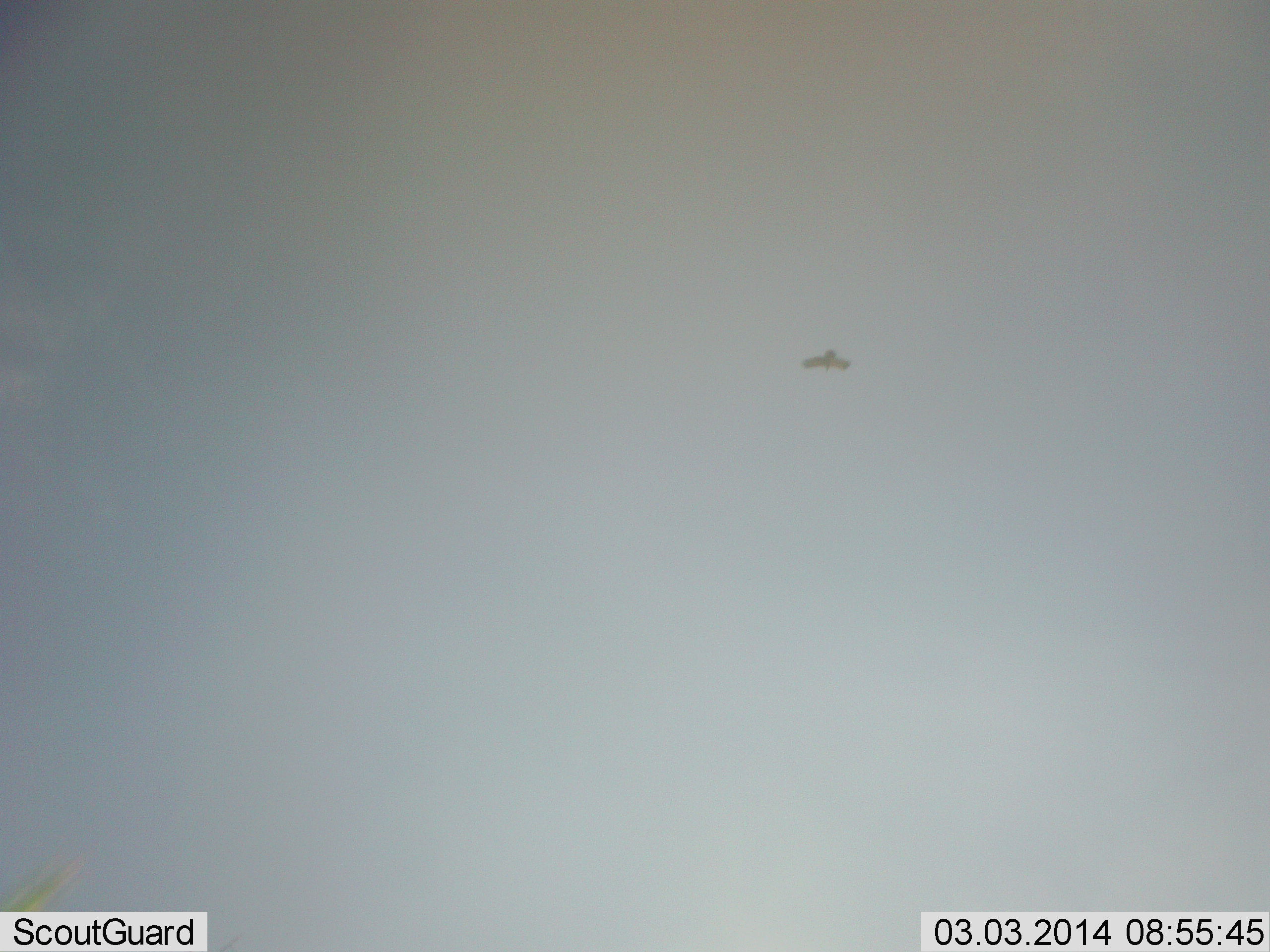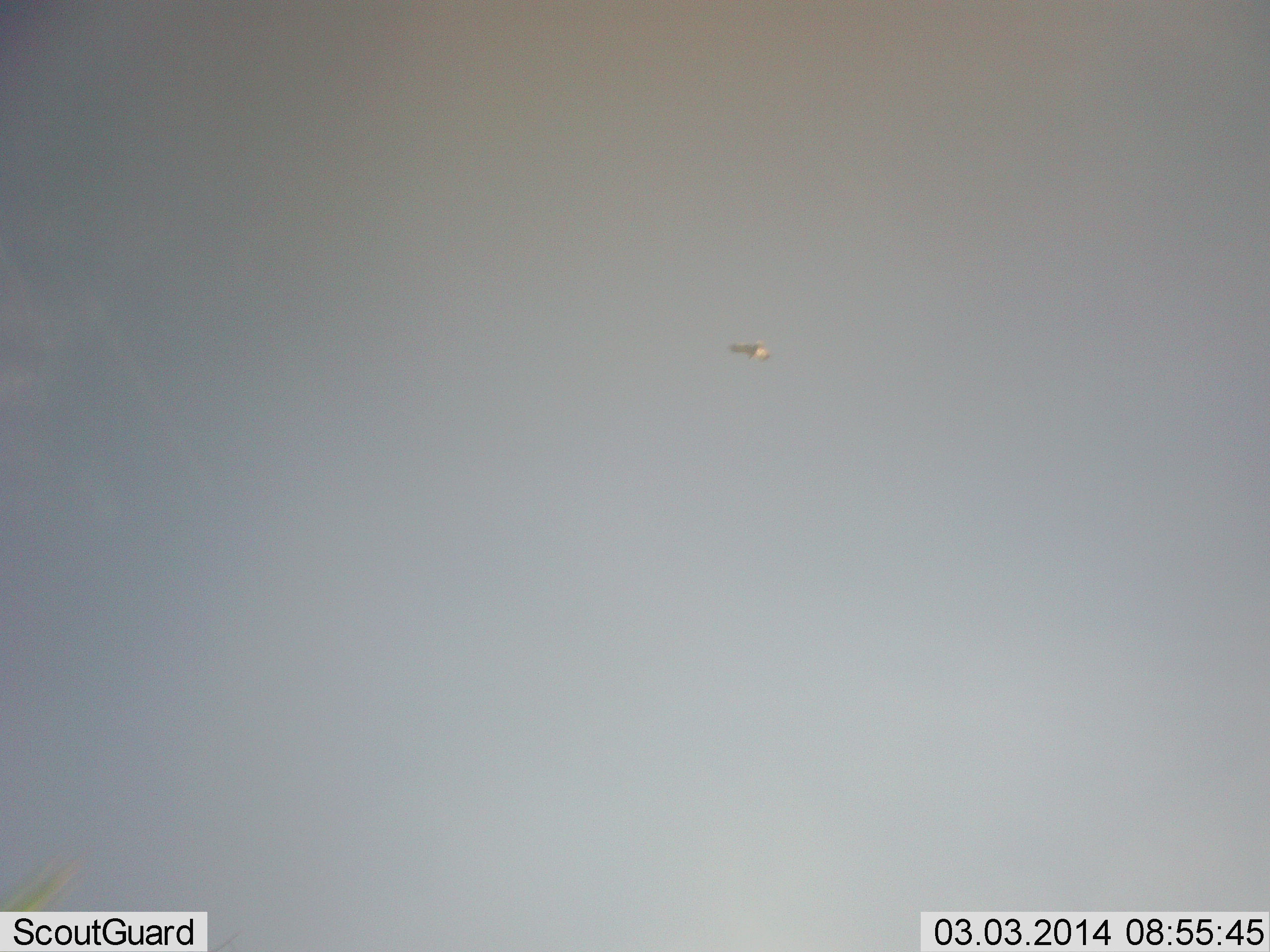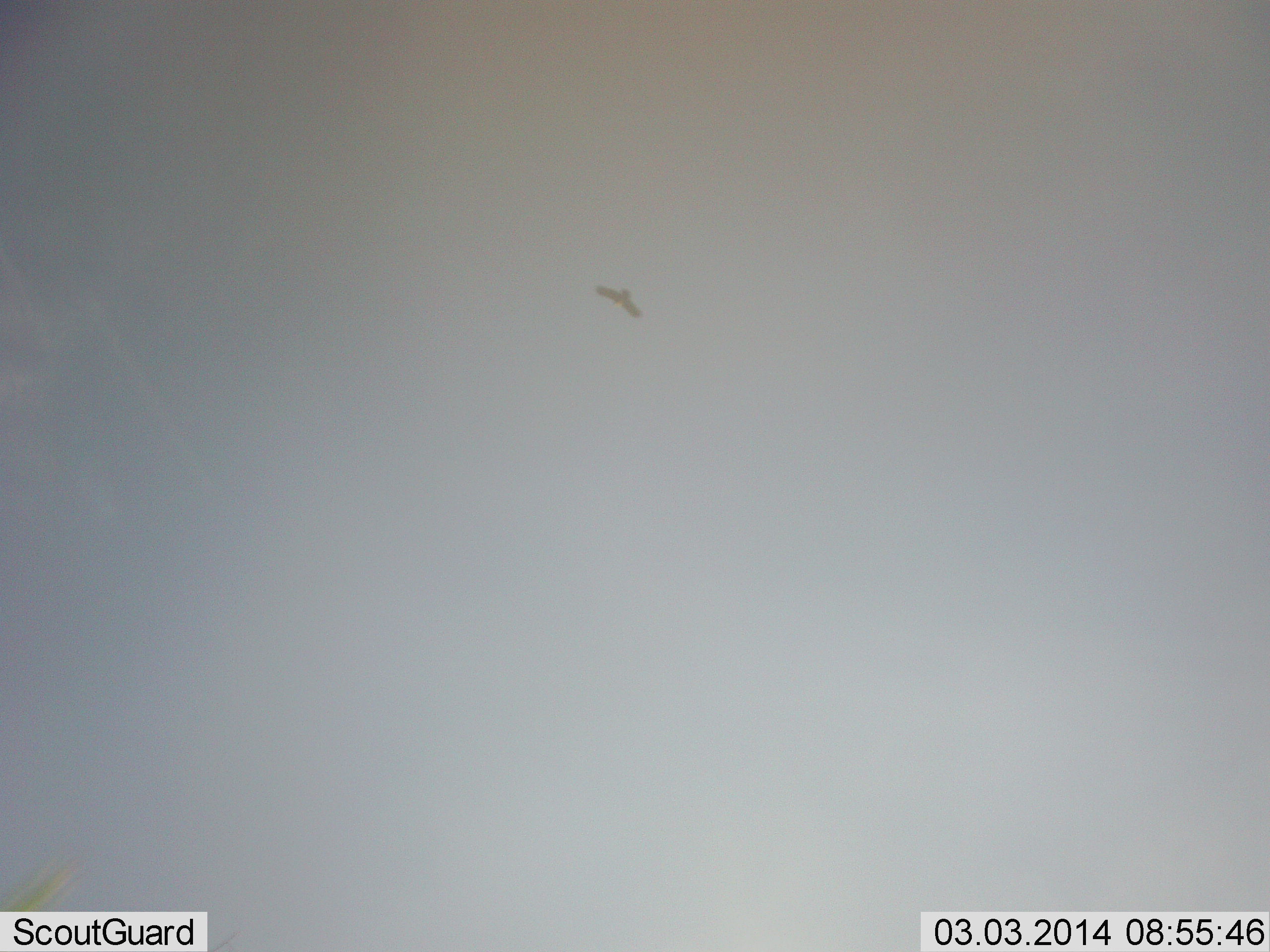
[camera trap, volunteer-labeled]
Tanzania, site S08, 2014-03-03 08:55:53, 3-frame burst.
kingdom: Animalia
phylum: Chordata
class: Aves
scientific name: Aves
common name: bird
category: otherbird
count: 1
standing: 0%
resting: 0%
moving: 100%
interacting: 0%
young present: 0%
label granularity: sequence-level